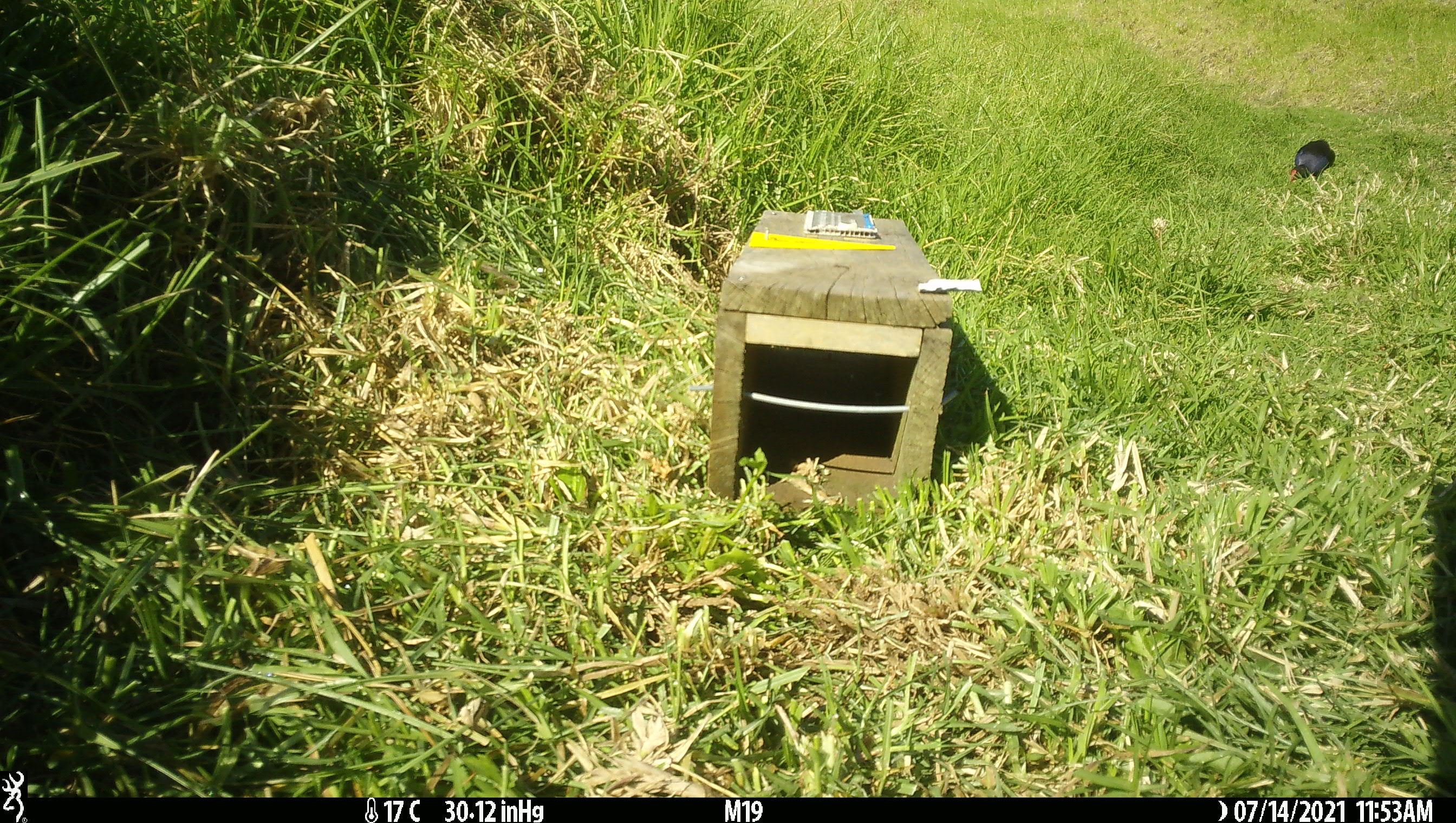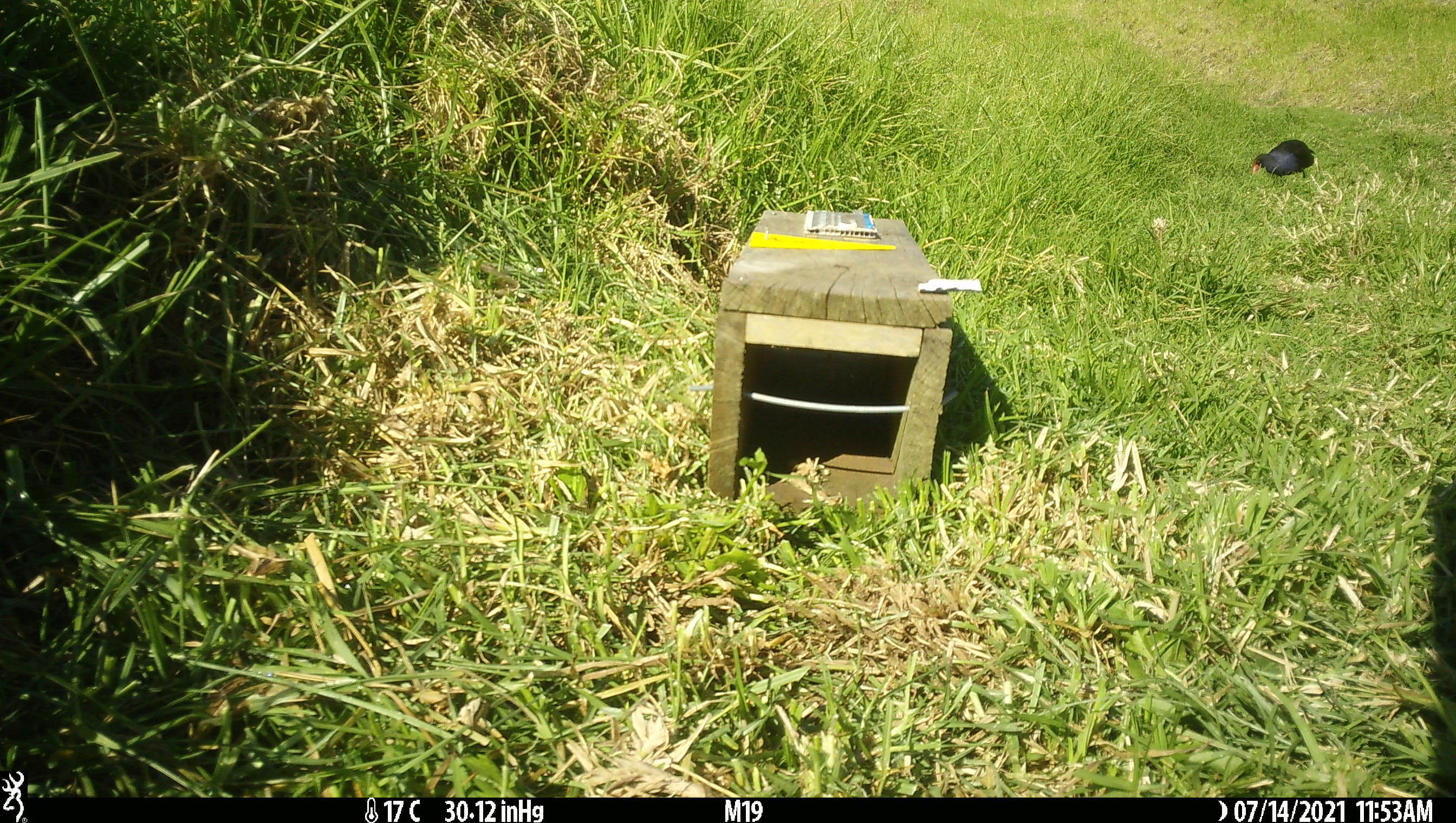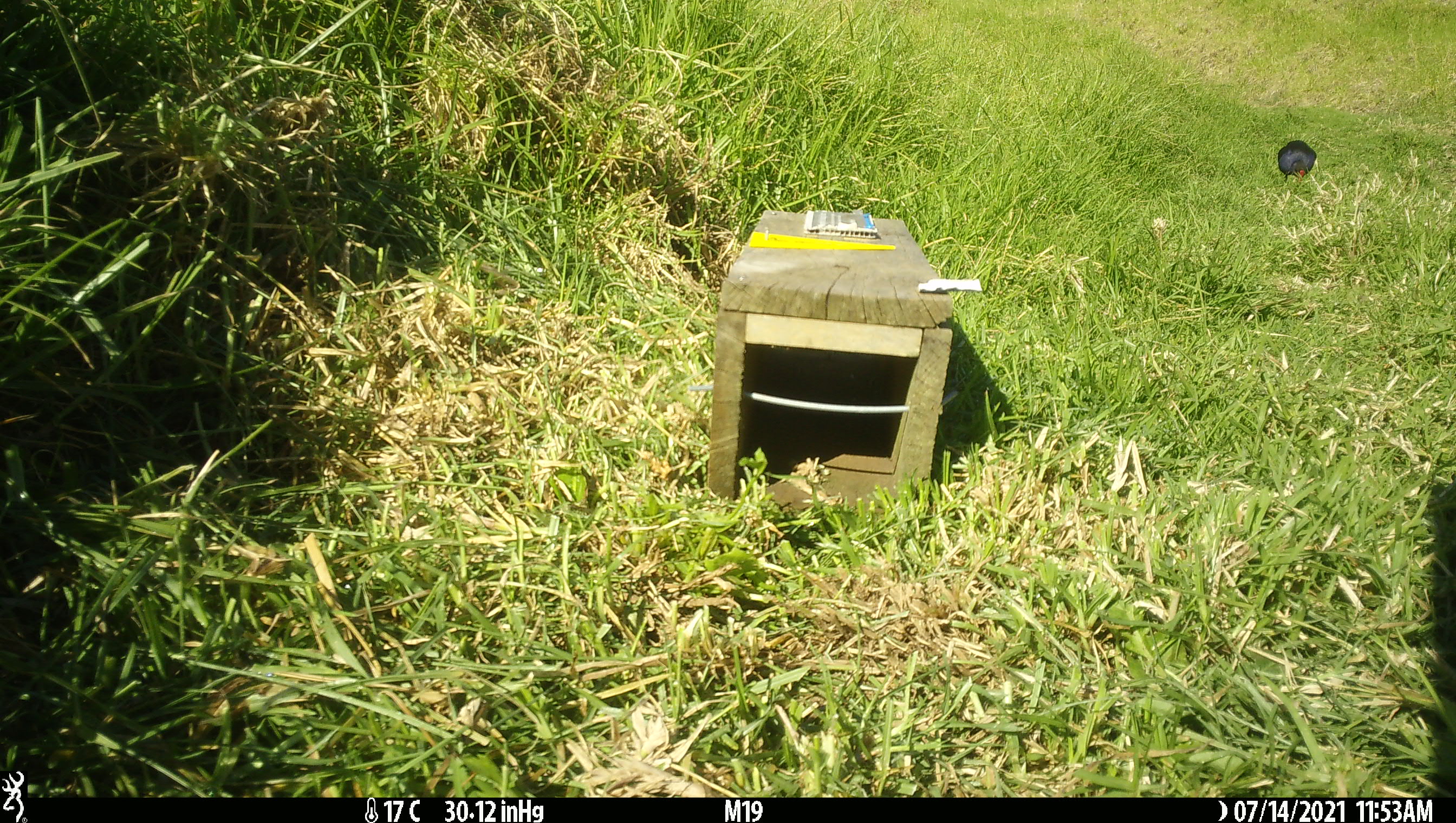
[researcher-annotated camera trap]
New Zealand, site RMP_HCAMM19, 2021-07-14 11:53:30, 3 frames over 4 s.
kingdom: Animalia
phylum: Chordata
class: Aves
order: Gruiformes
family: Rallidae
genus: Porphyrio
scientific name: Porphyrio melanotus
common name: australasian swamphen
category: pukeko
Pukeko (australasian swamphen) (Porphyrio melanotus).